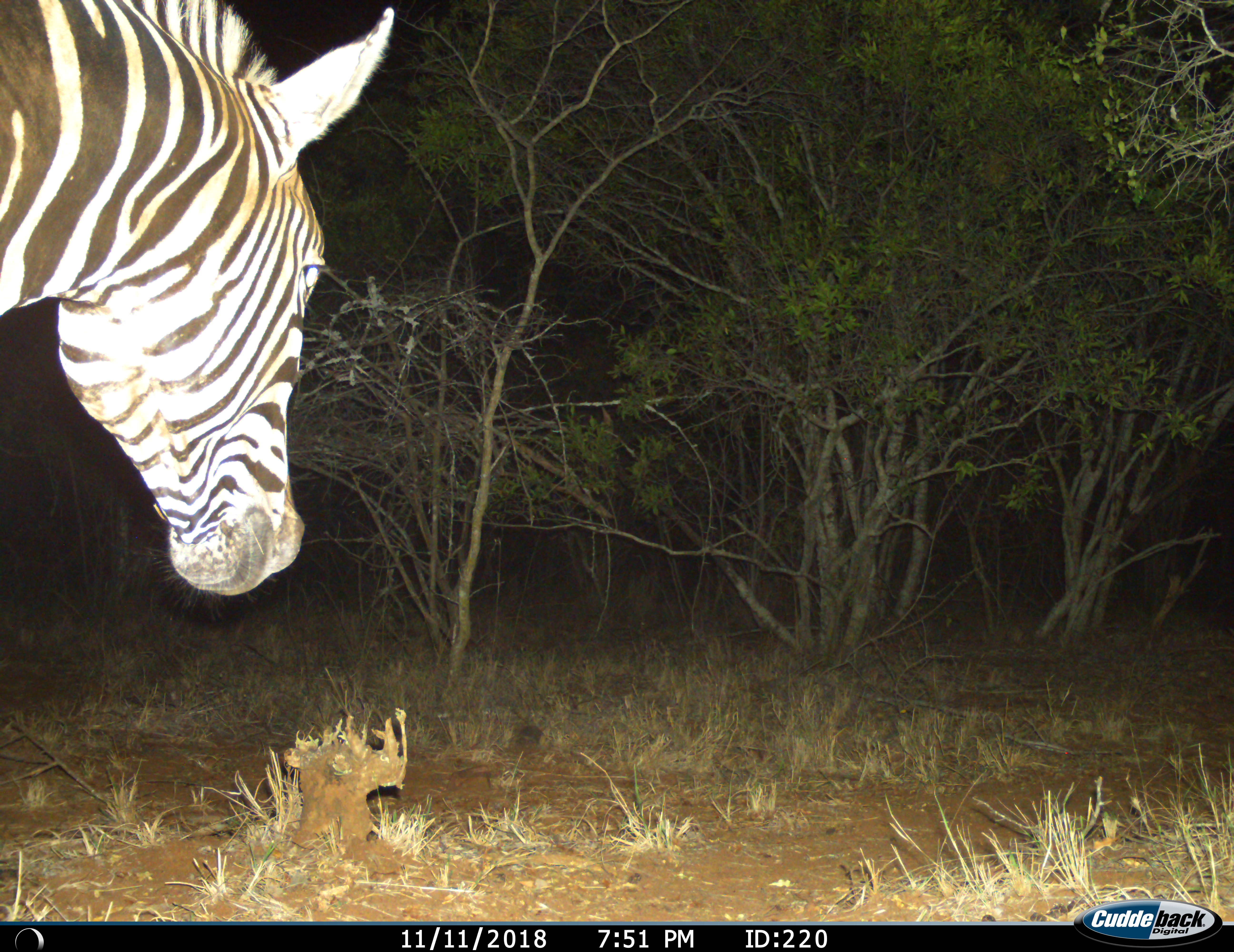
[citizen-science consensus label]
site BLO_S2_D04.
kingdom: Animalia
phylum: Chordata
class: Mammalia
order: Perissodactyla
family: Equidae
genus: Equus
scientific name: Equus quagga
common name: plains zebra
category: zebraplains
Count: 1.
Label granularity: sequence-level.